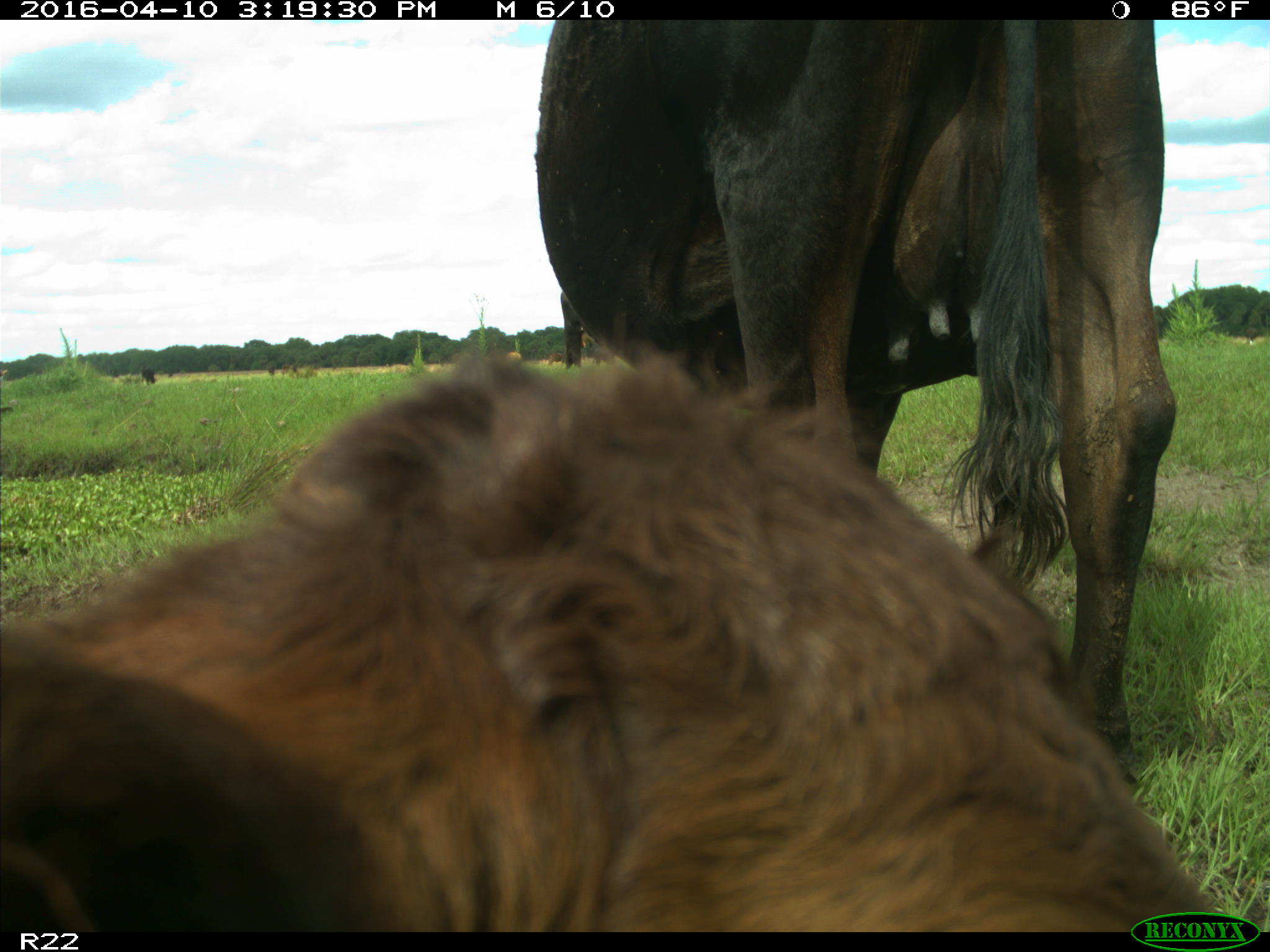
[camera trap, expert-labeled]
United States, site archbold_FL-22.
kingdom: Animalia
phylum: Chordata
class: Mammalia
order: Artiodactyla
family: Bovidae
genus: Bos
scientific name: Bos taurus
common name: domestic cow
Bos taurus (domestic cow).